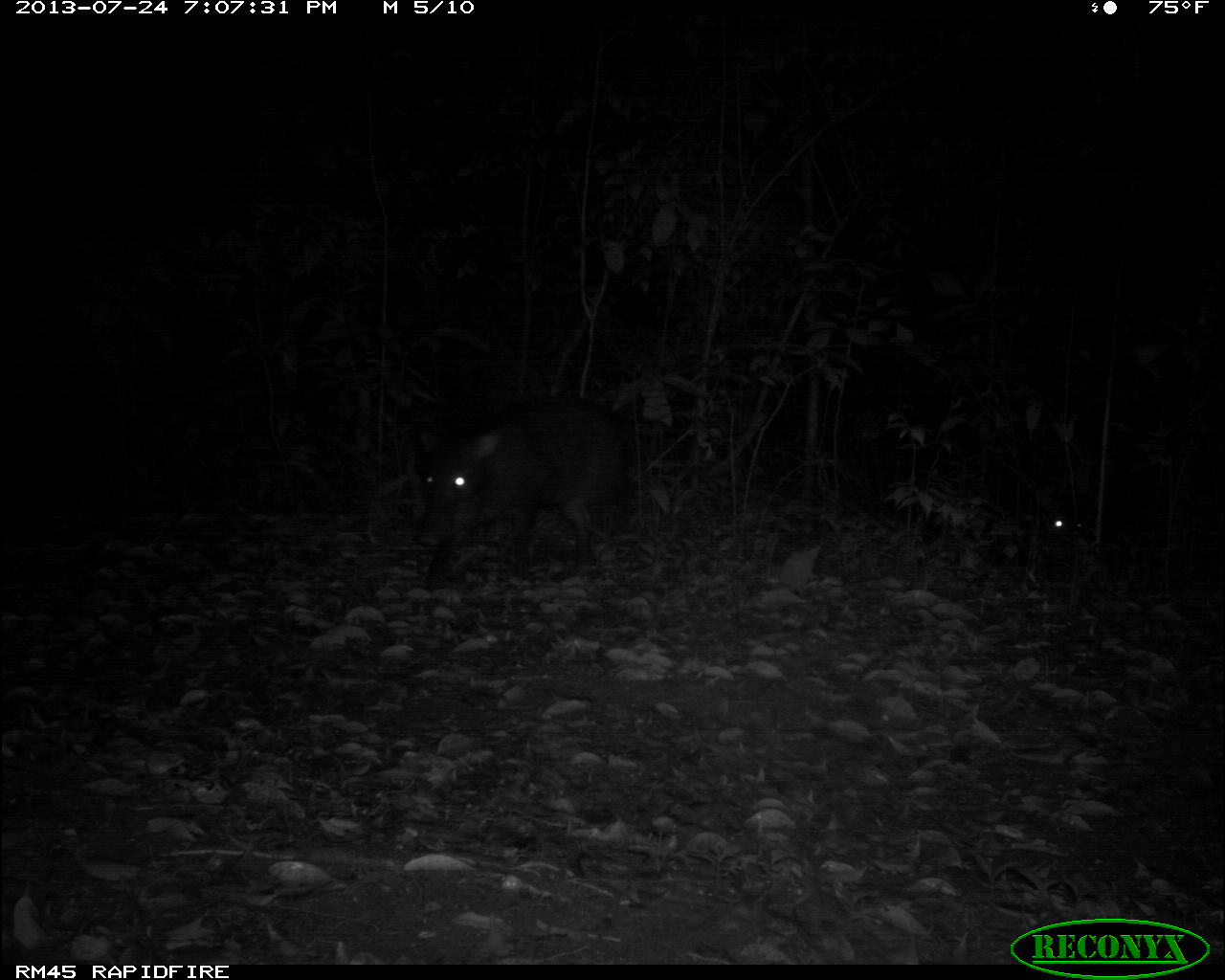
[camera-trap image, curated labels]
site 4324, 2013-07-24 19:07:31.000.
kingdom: Animalia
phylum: Chordata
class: Mammalia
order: Artiodactyla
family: Tayassuidae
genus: Tayassu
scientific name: Tayassu pecari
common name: white-lipped peccary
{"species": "Tayassu pecari (white-lipped peccary)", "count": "2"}